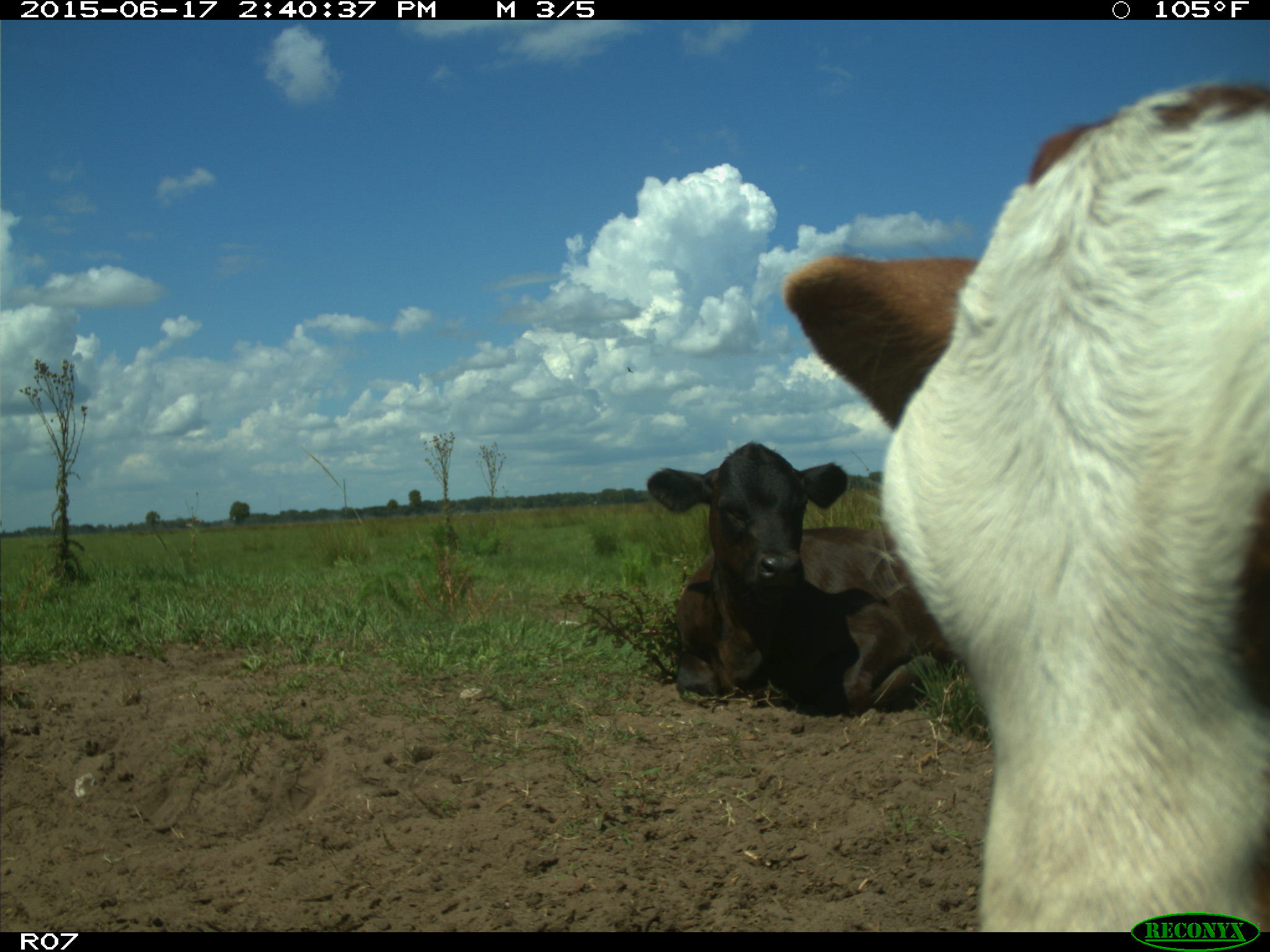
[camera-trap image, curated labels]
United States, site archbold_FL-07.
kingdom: Animalia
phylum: Chordata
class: Mammalia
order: Artiodactyla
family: Bovidae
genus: Bos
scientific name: Bos taurus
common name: domestic cow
Bos taurus (domestic cow).